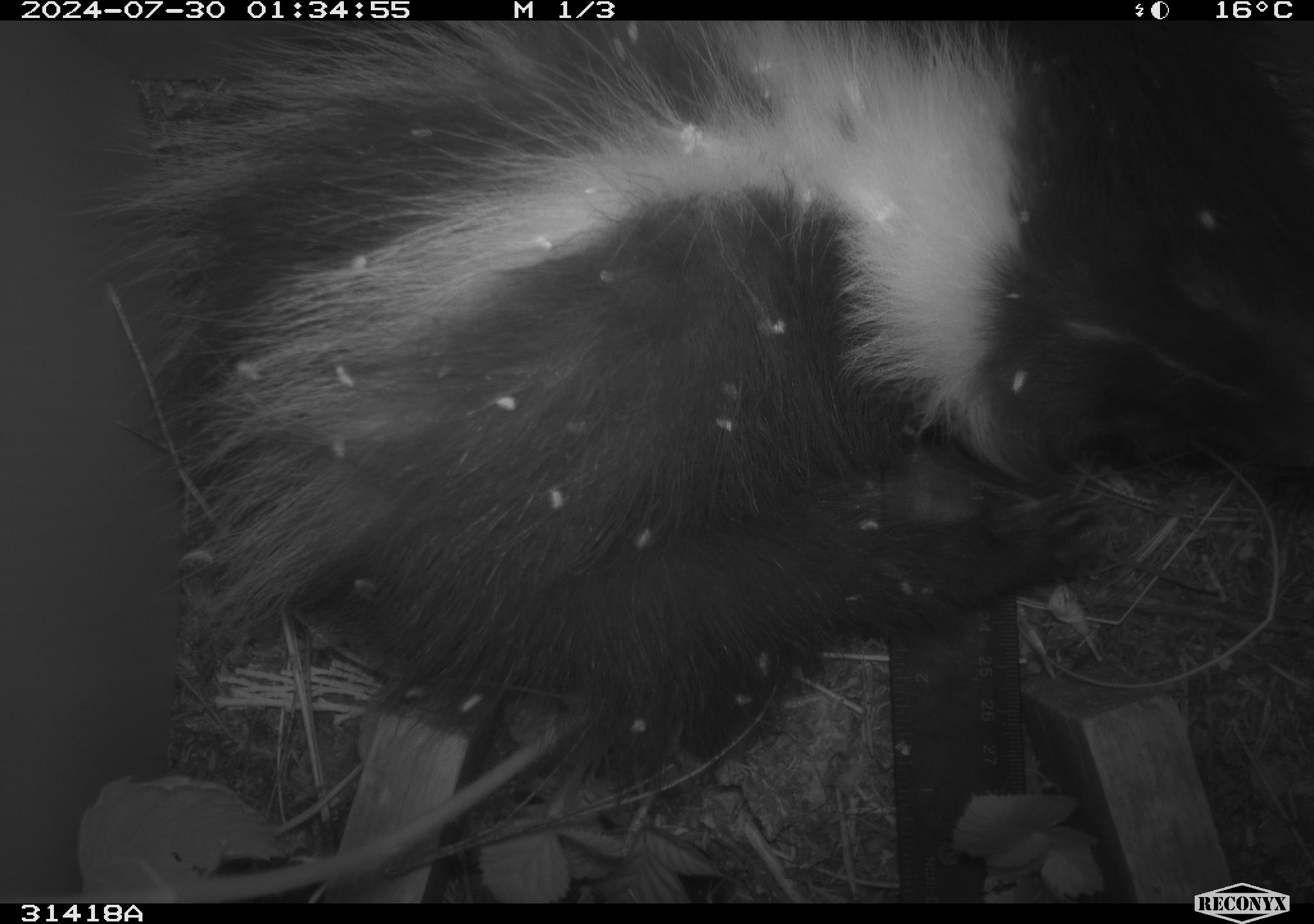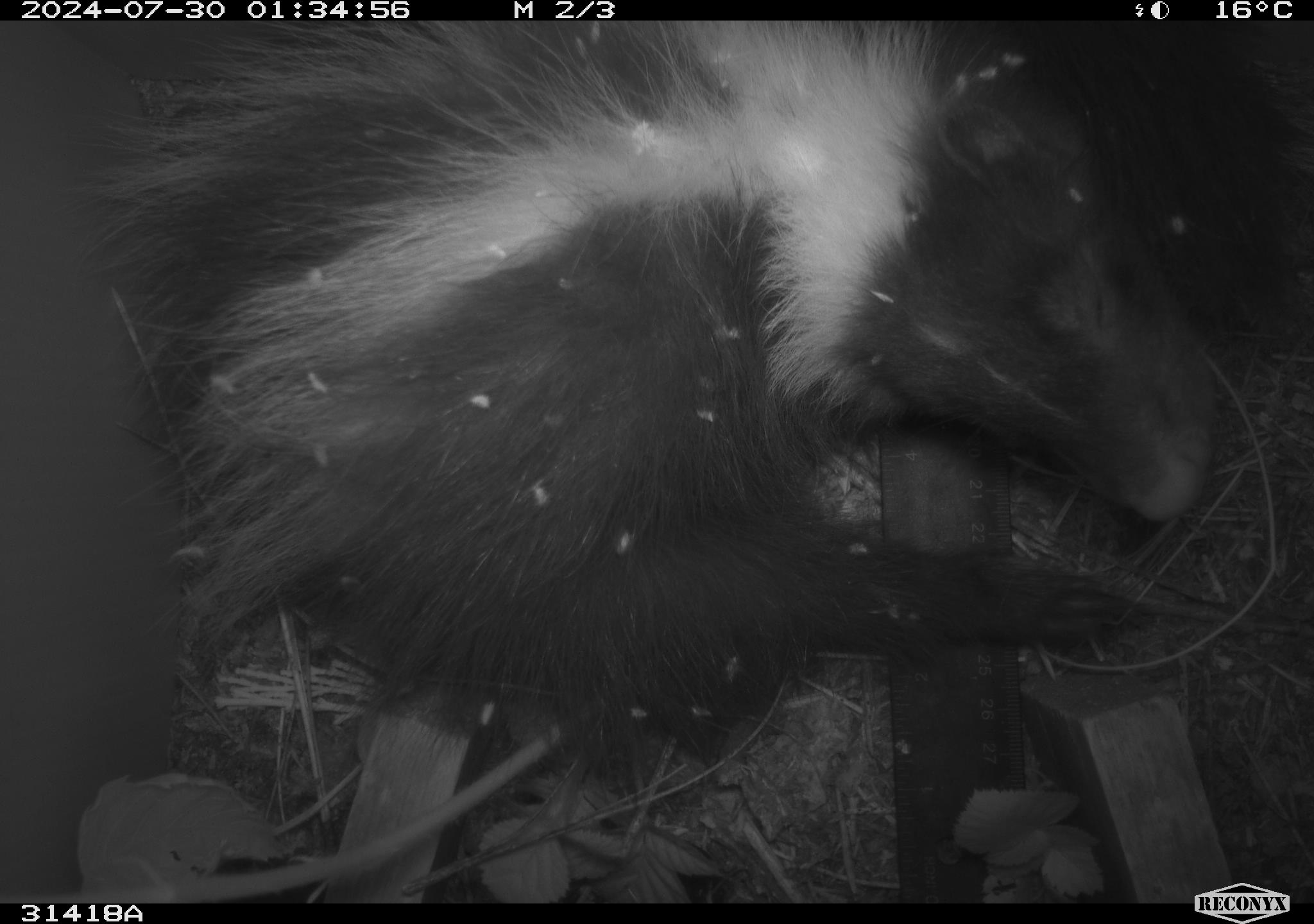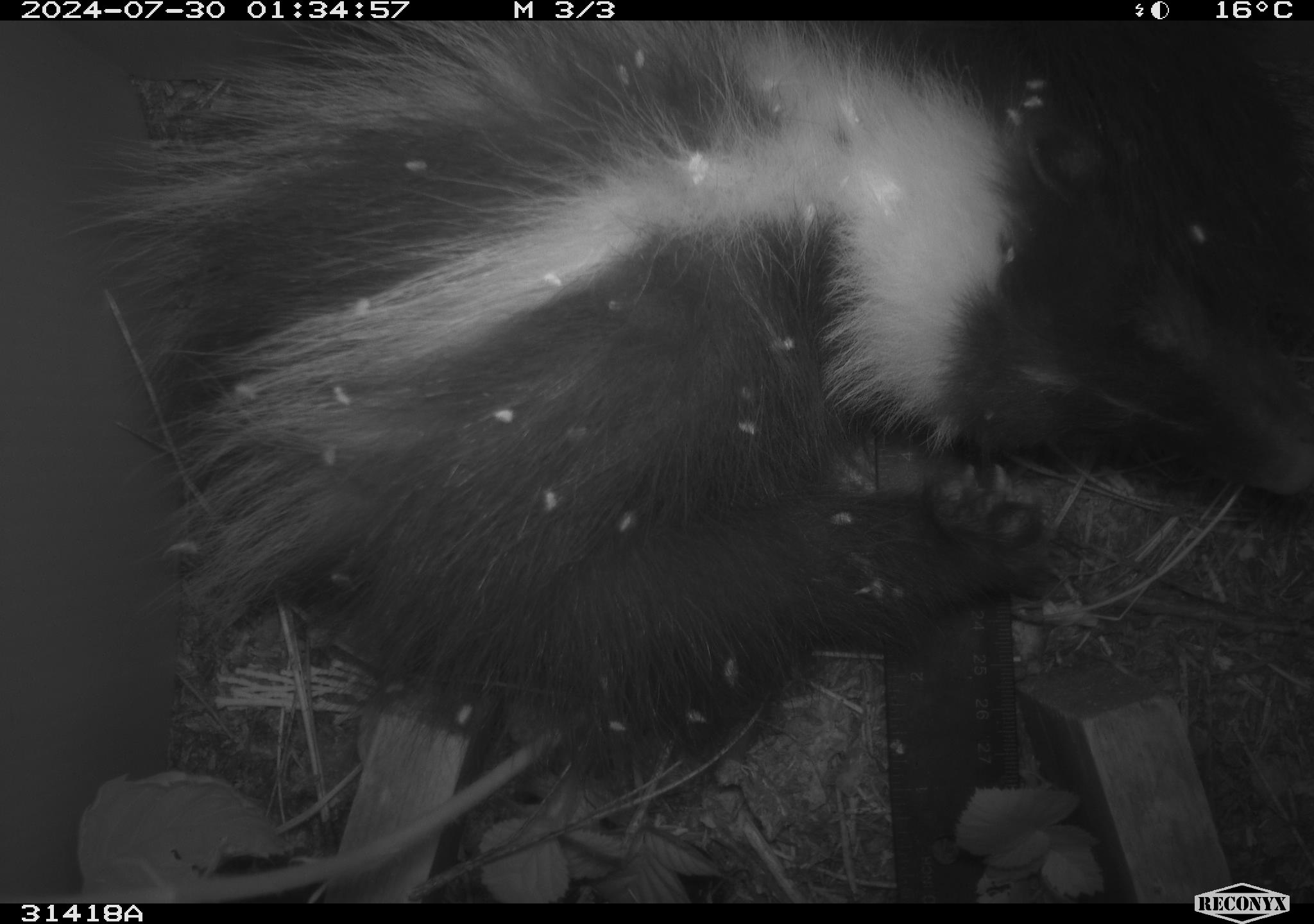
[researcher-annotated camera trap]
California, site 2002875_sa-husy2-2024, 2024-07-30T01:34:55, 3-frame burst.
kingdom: Animalia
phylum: Chordata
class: Mammalia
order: Carnivora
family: Mephitidae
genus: Mephitis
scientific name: Mephitis mephitis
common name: striped skunk